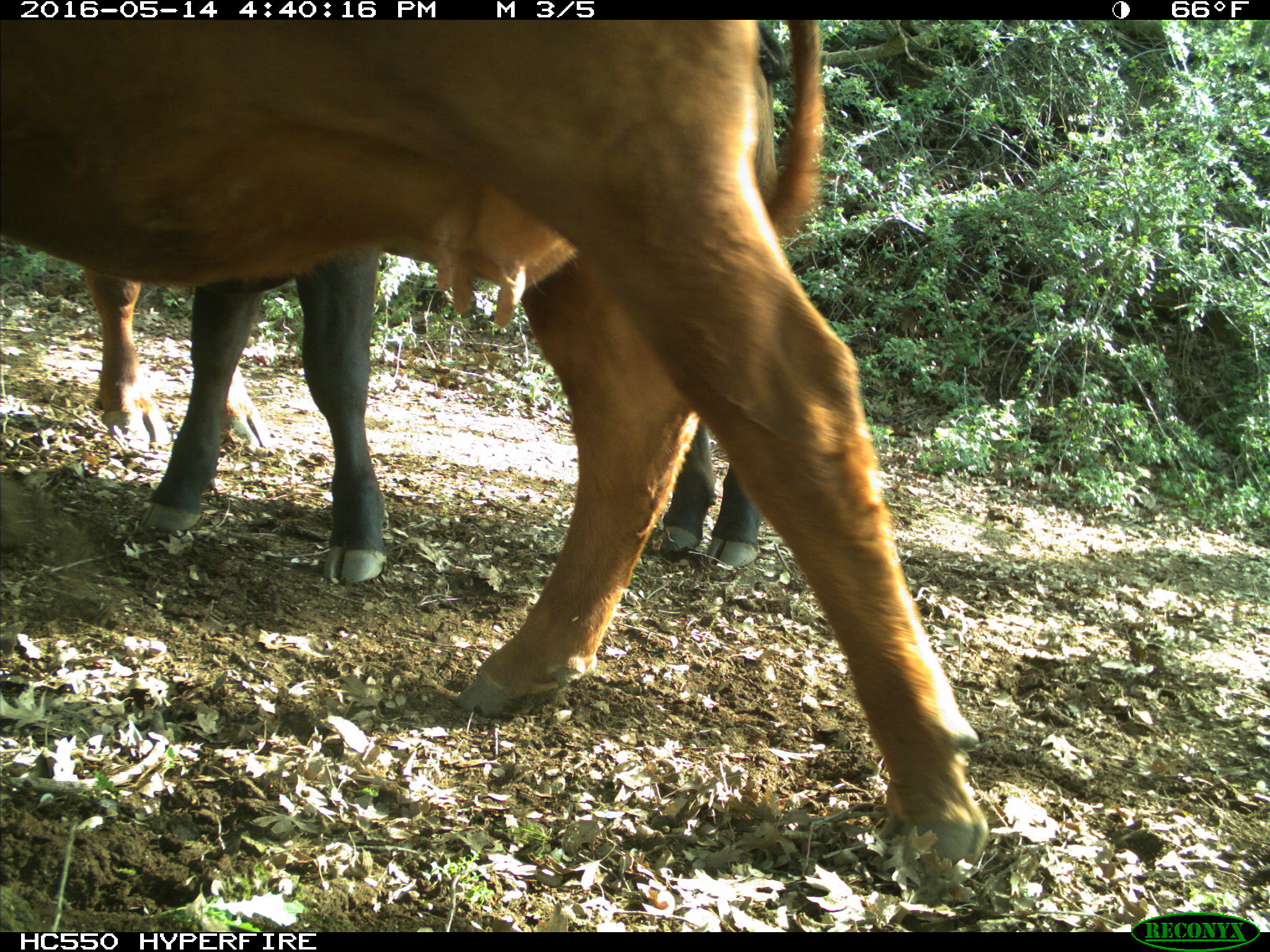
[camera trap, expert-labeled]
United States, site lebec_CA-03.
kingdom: Animalia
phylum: Chordata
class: Mammalia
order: Artiodactyla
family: Bovidae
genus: Bos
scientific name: Bos taurus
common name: domestic cow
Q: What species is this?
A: Bos taurus (domestic cow).